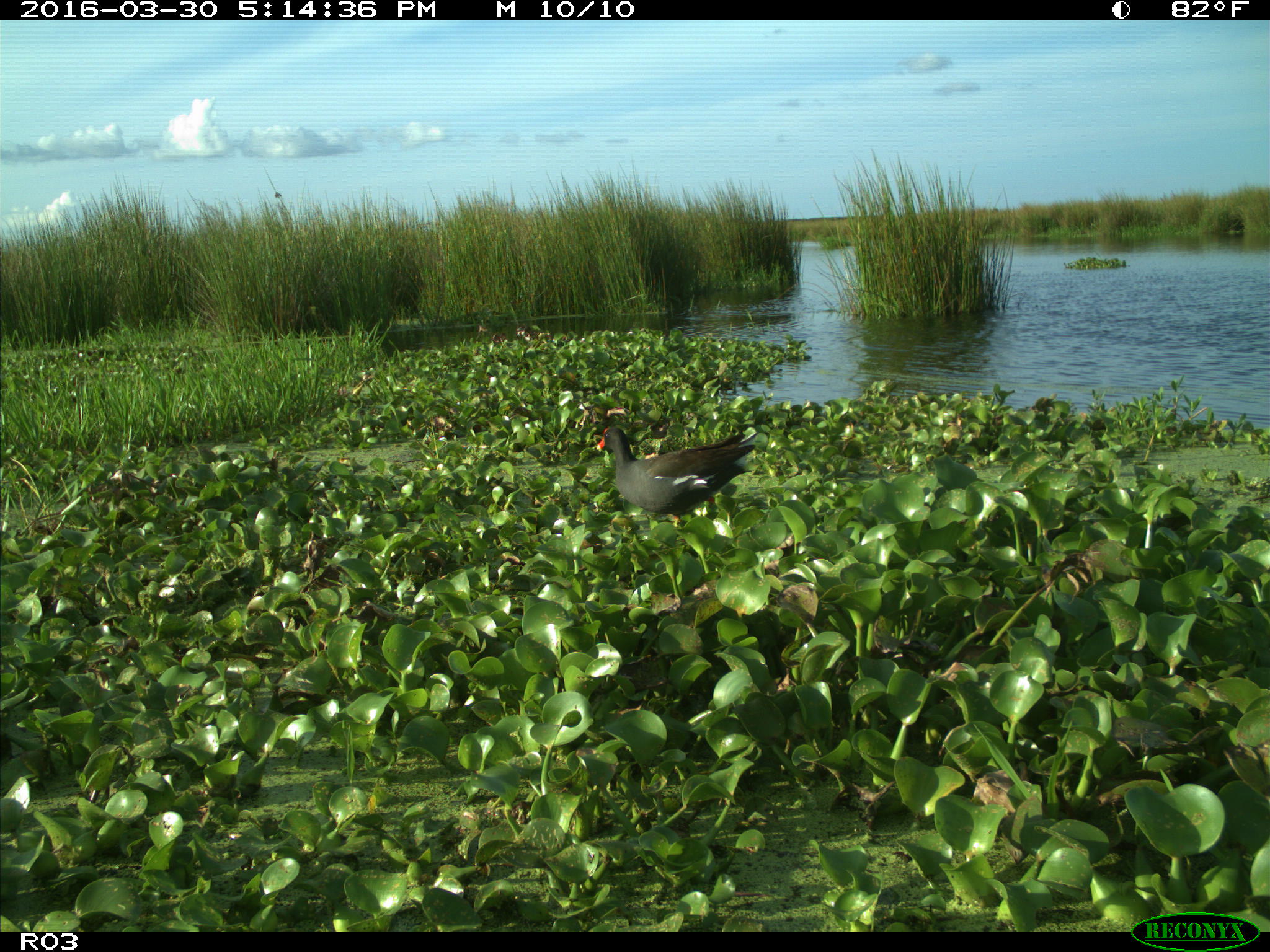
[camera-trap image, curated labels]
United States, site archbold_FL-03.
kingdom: Animalia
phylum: Chordata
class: Aves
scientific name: Aves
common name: birds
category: unidentified bird